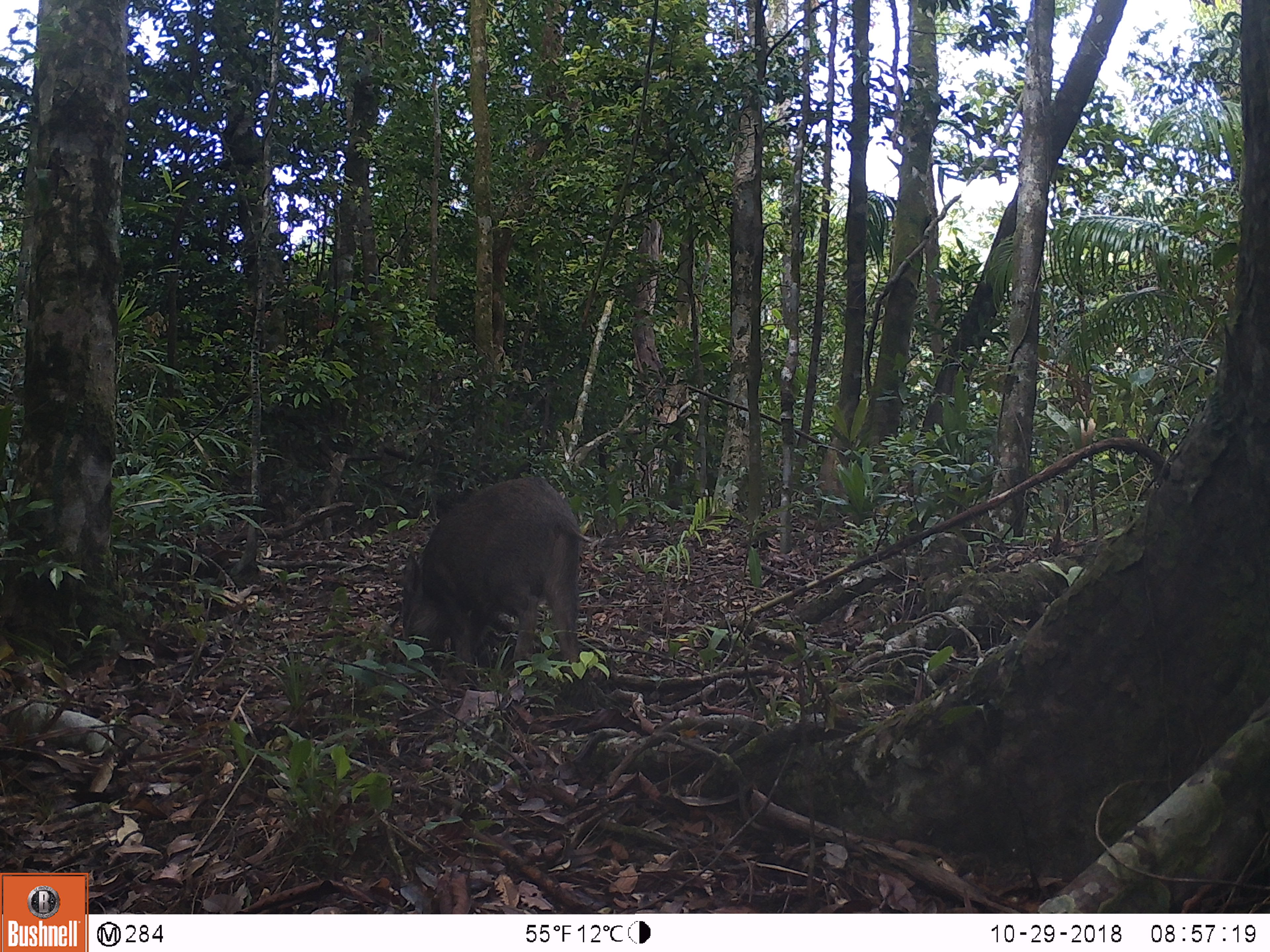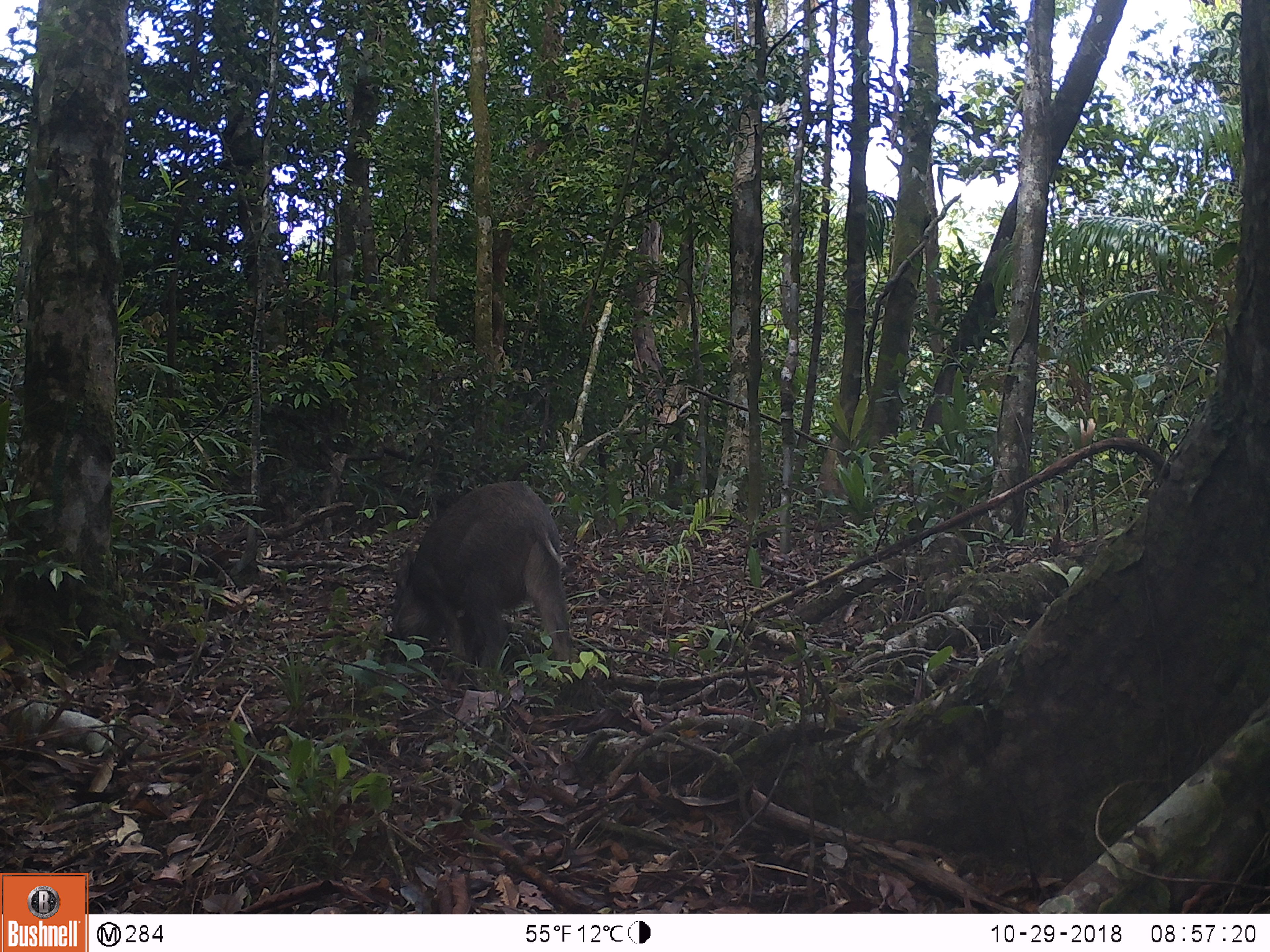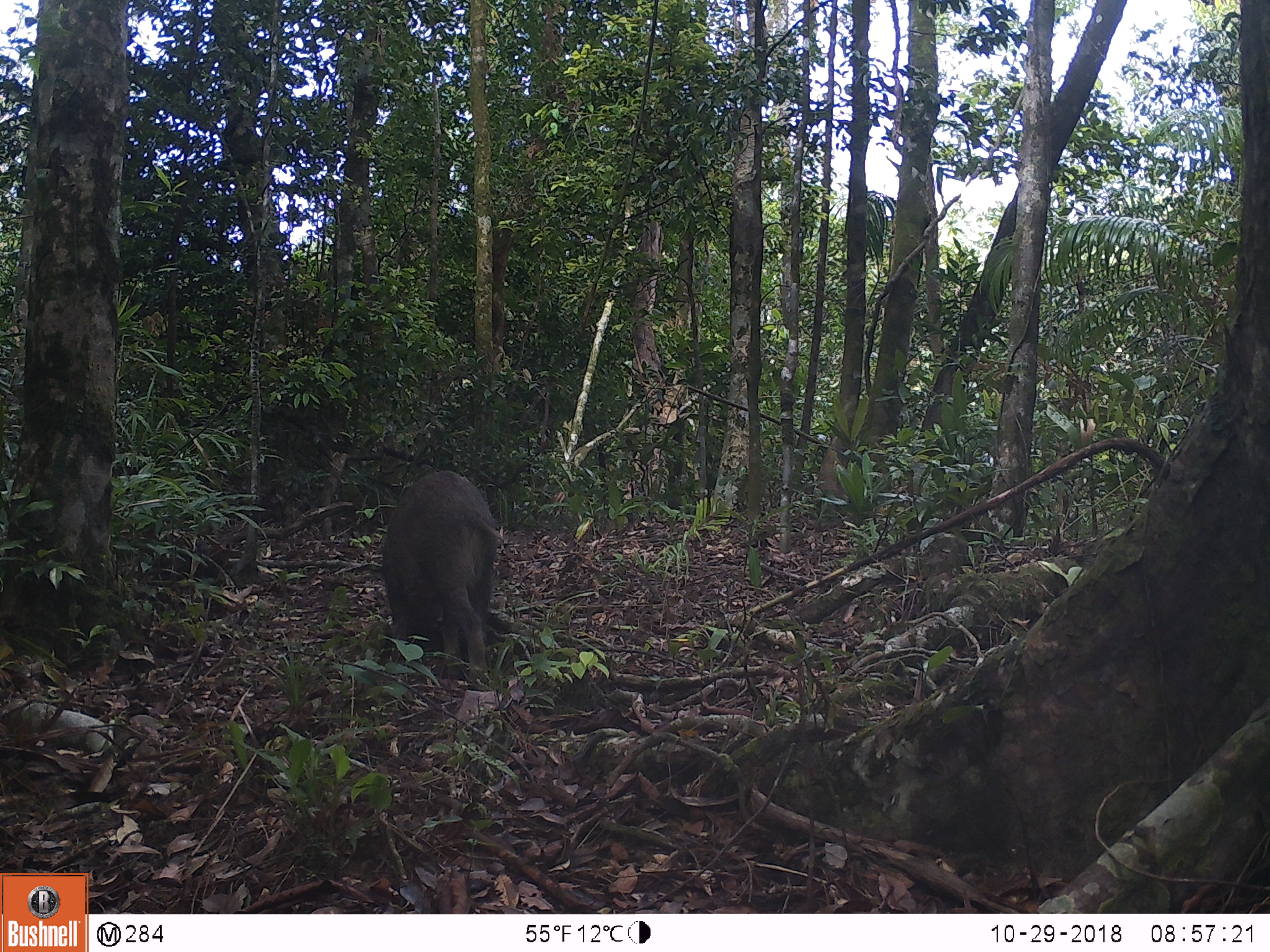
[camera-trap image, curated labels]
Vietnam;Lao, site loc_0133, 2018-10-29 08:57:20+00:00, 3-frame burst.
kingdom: Animalia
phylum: Chordata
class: Mammalia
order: Artiodactyla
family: Suidae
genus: Sus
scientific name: Sus scrofa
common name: eurasian wild pig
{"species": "eurasian wild pig (Sus scrofa)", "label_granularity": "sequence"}